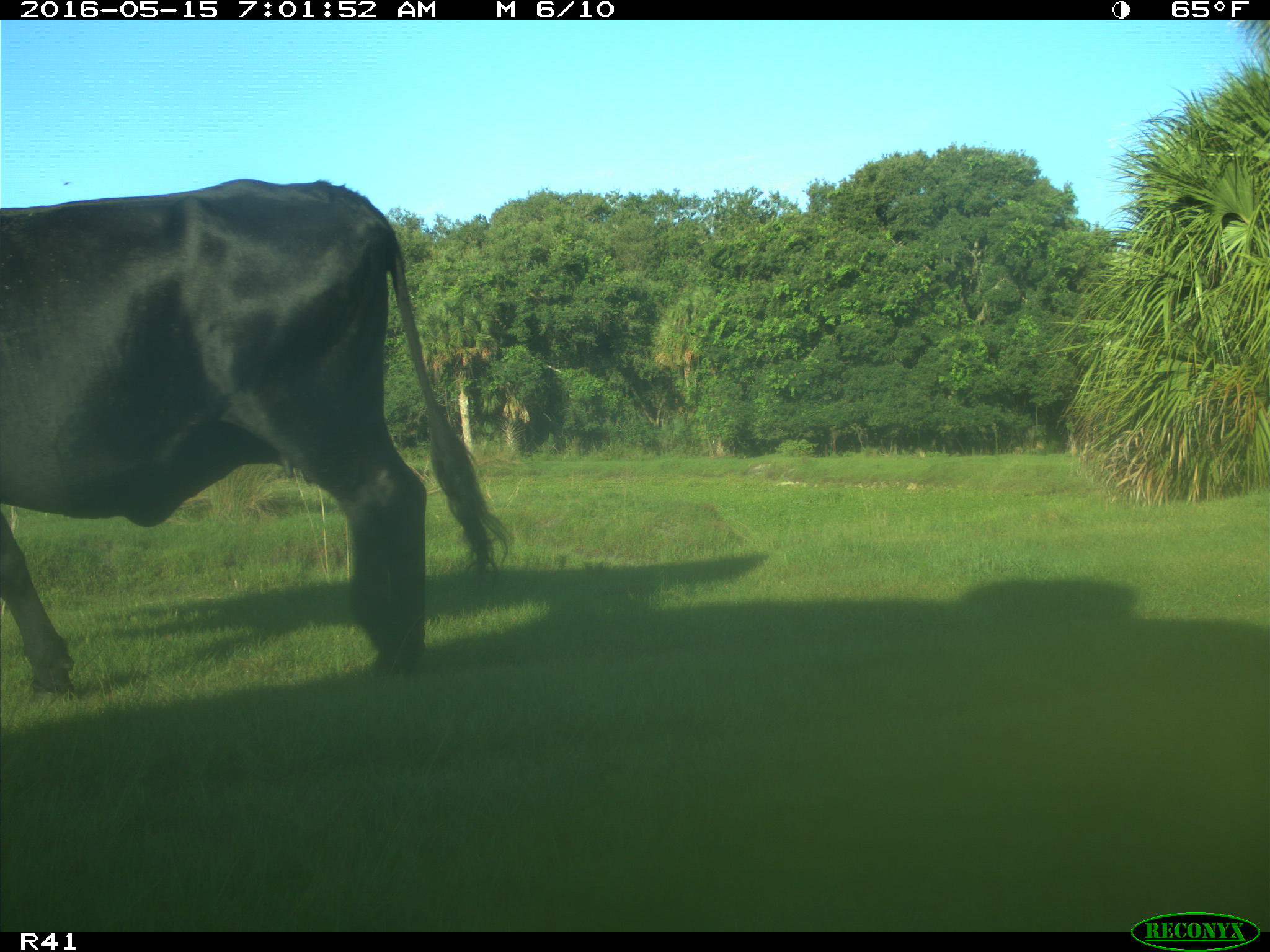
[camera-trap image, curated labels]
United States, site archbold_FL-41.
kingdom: Animalia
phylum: Chordata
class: Mammalia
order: Artiodactyla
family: Bovidae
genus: Bos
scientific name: Bos taurus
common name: domestic cow